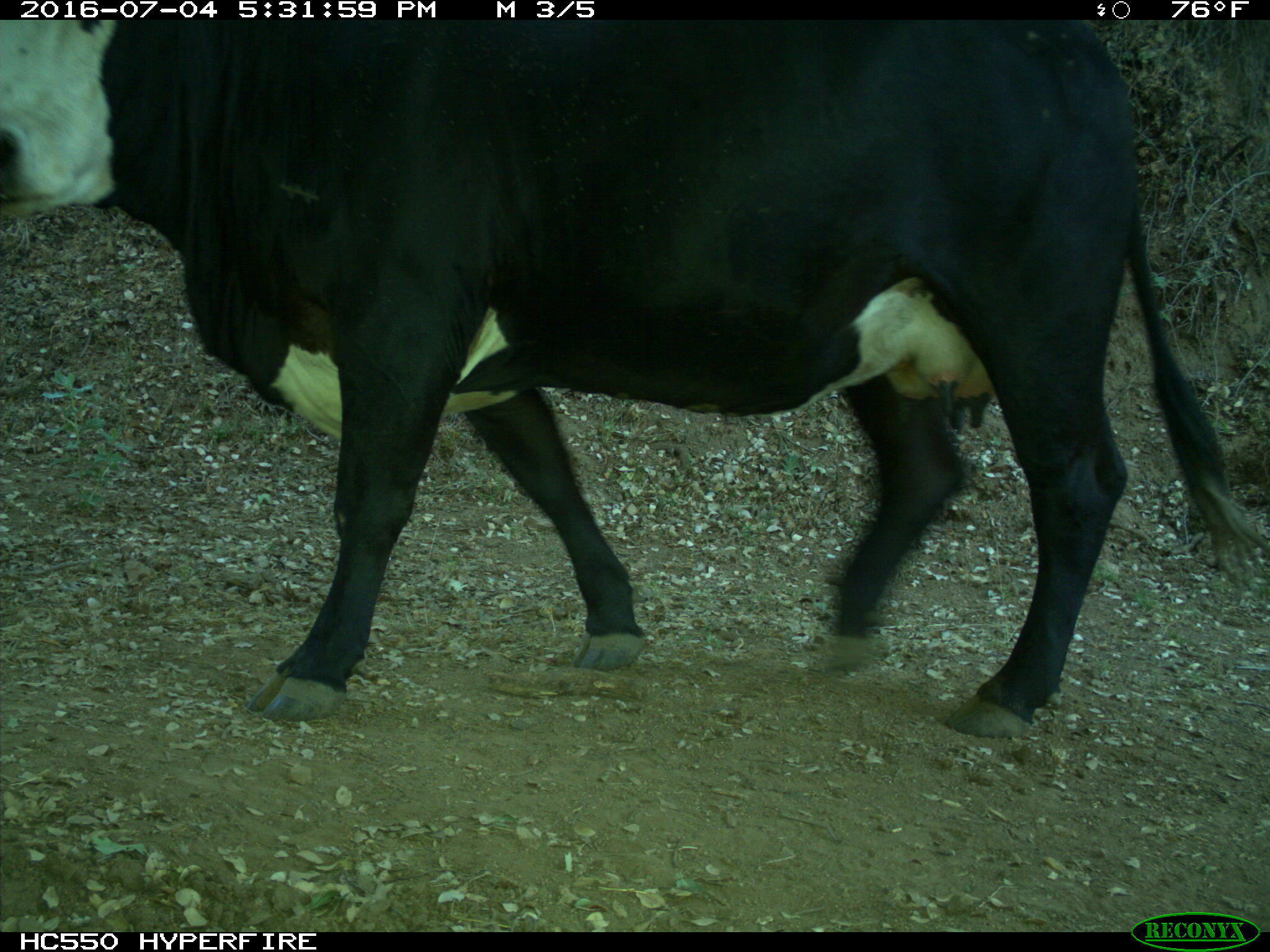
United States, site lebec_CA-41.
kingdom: Animalia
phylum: Chordata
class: Mammalia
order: Artiodactyla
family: Bovidae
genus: Bos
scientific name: Bos taurus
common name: domestic cow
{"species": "Bos taurus (domestic cow)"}